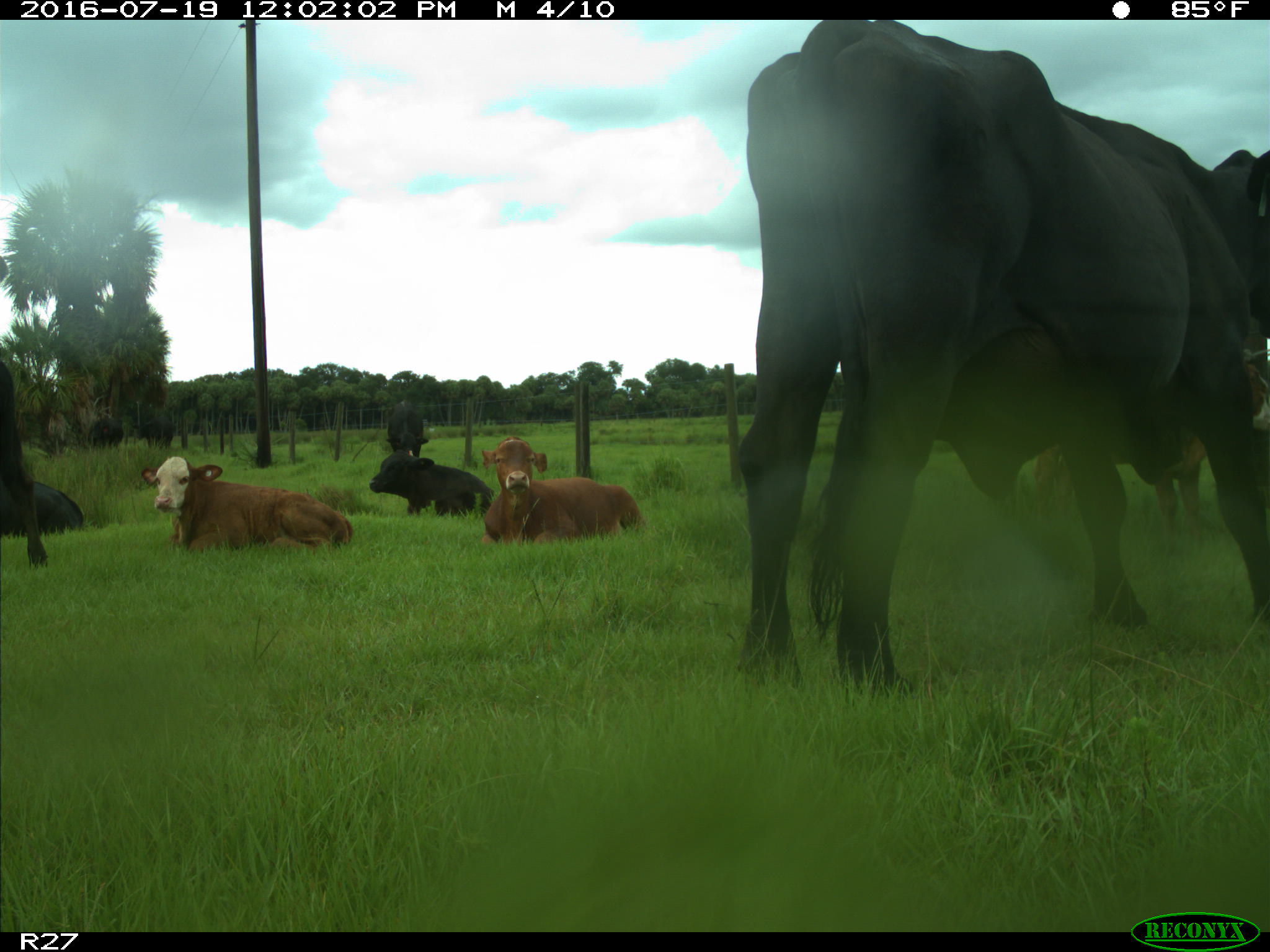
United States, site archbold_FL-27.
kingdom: Animalia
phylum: Chordata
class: Mammalia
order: Artiodactyla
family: Bovidae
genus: Bos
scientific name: Bos taurus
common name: domestic cow